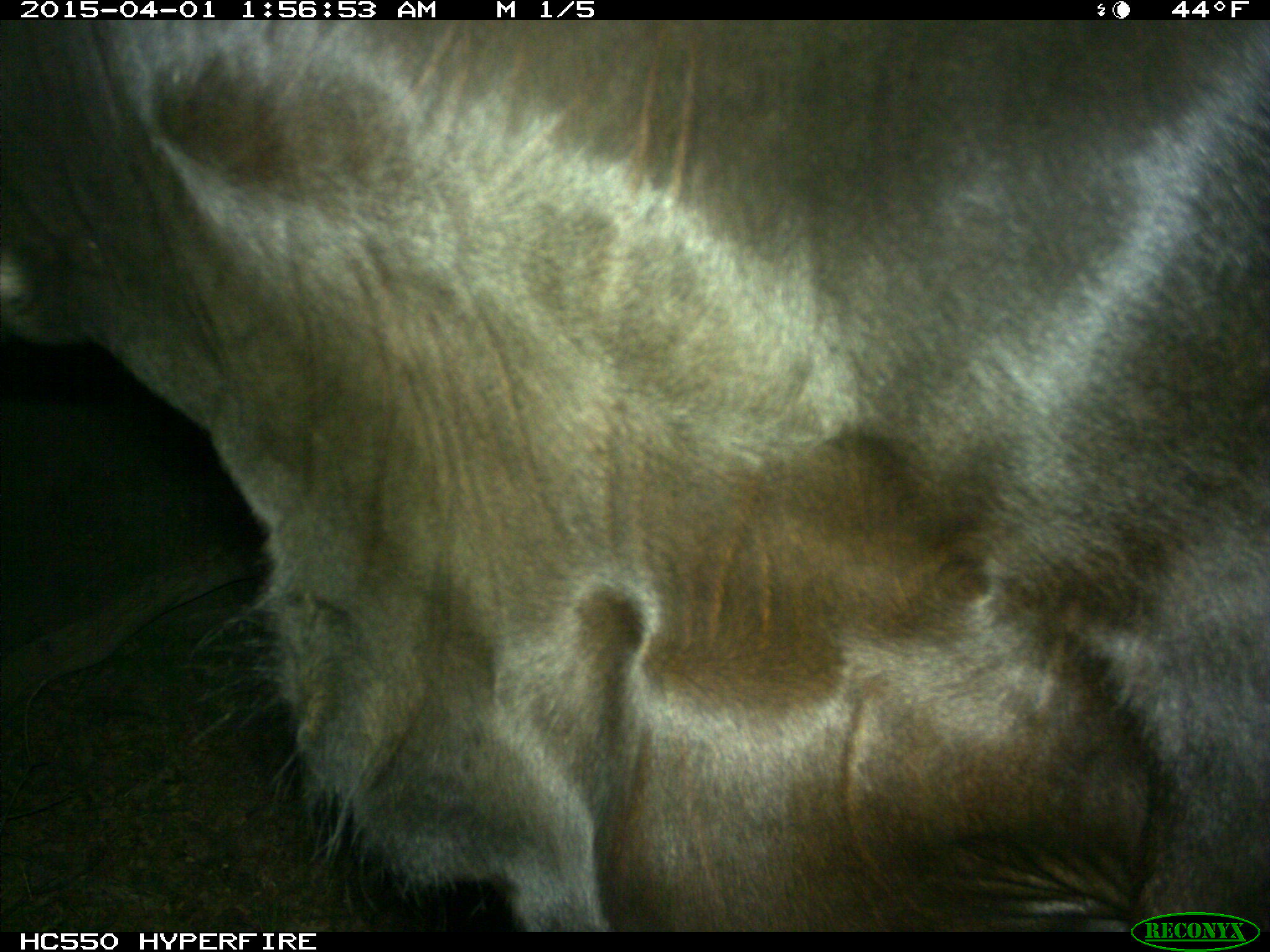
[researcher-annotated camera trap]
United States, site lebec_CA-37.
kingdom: Animalia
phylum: Chordata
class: Mammalia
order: Artiodactyla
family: Bovidae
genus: Bos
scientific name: Bos taurus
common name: domestic cow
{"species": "Bos taurus (domestic cow)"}